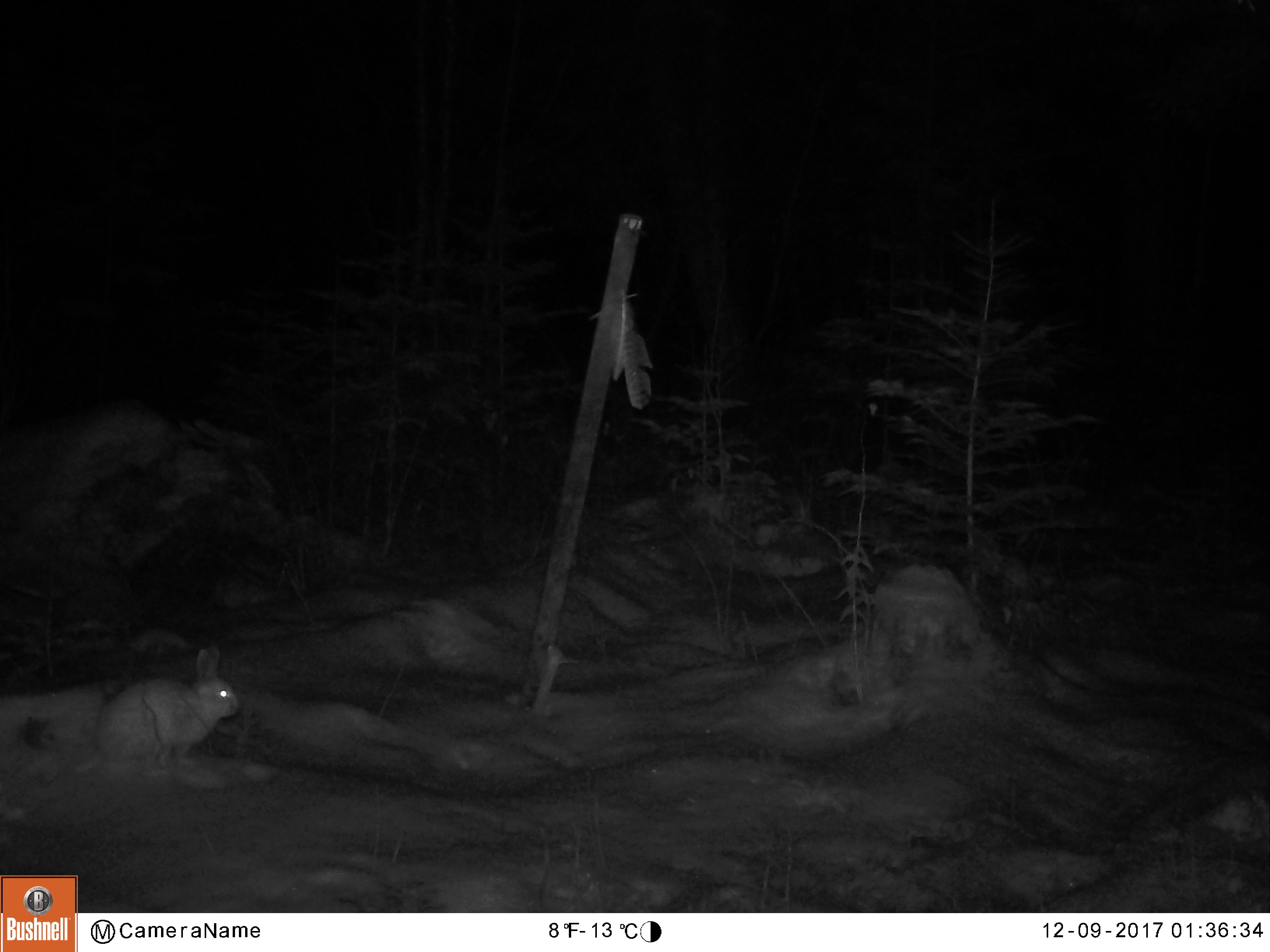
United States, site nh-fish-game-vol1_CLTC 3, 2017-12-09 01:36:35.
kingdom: Animalia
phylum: Chordata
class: Mammalia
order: Lagomorpha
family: Leporidae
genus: Lepus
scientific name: Lepus americanus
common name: snowshoe hare